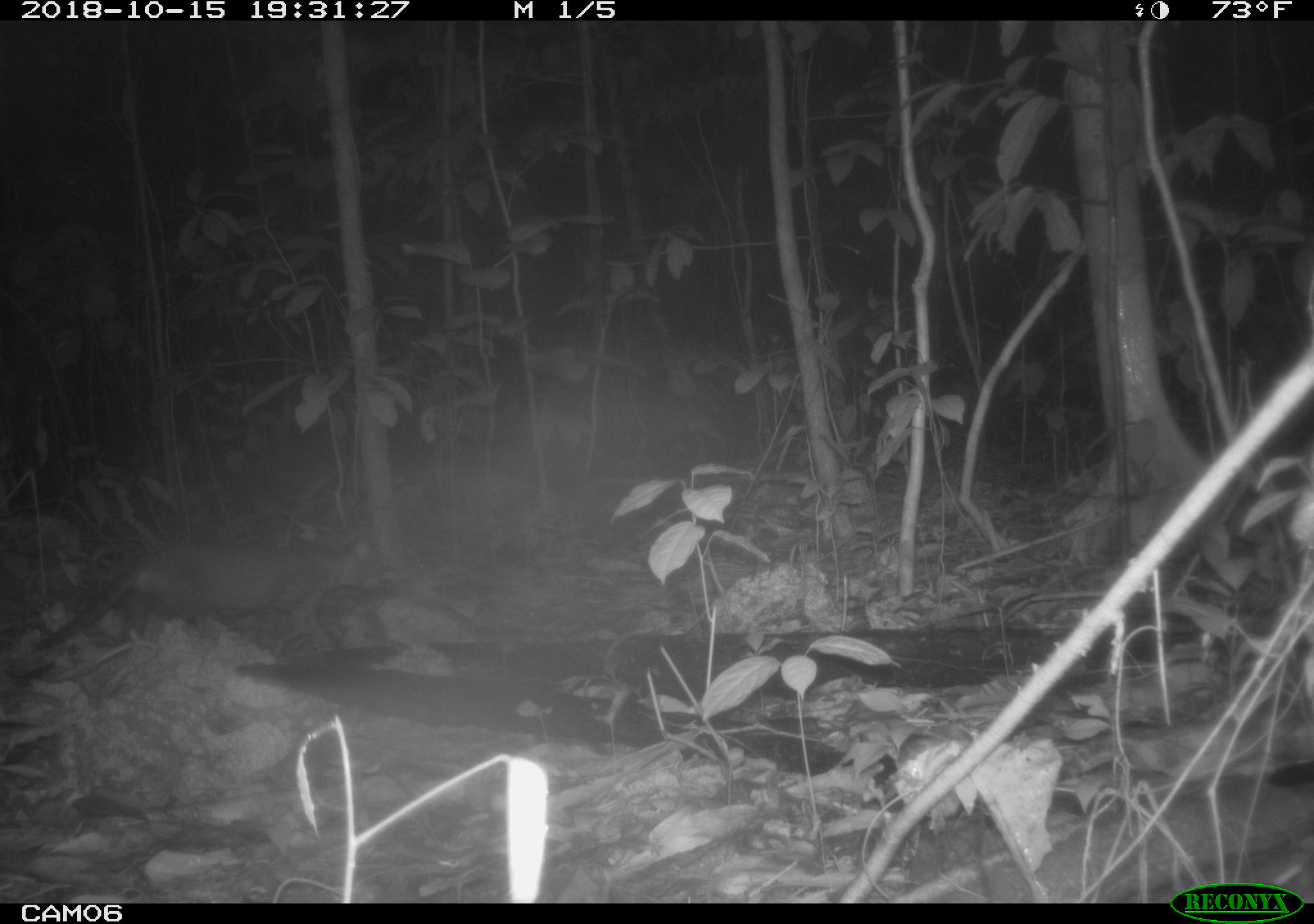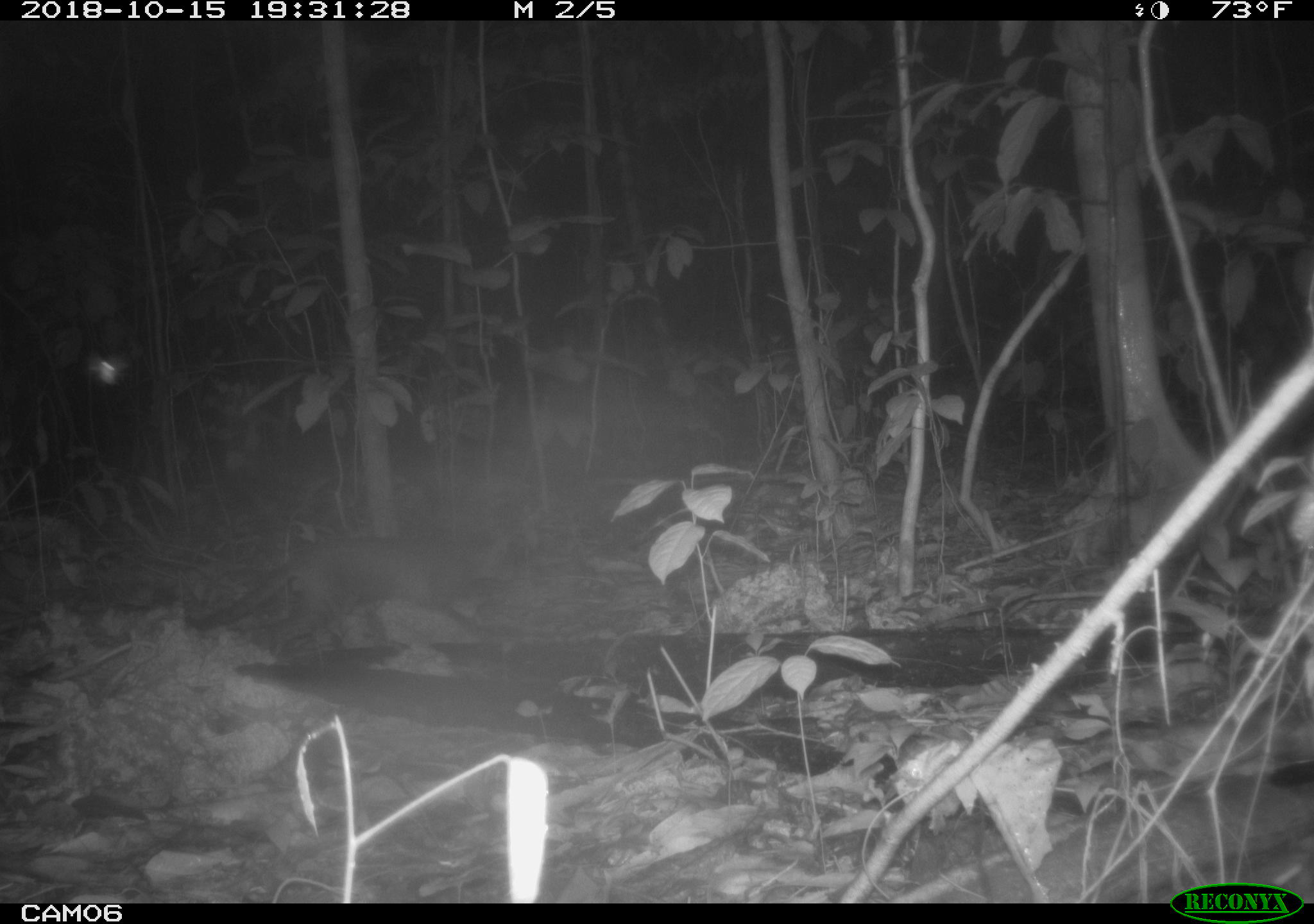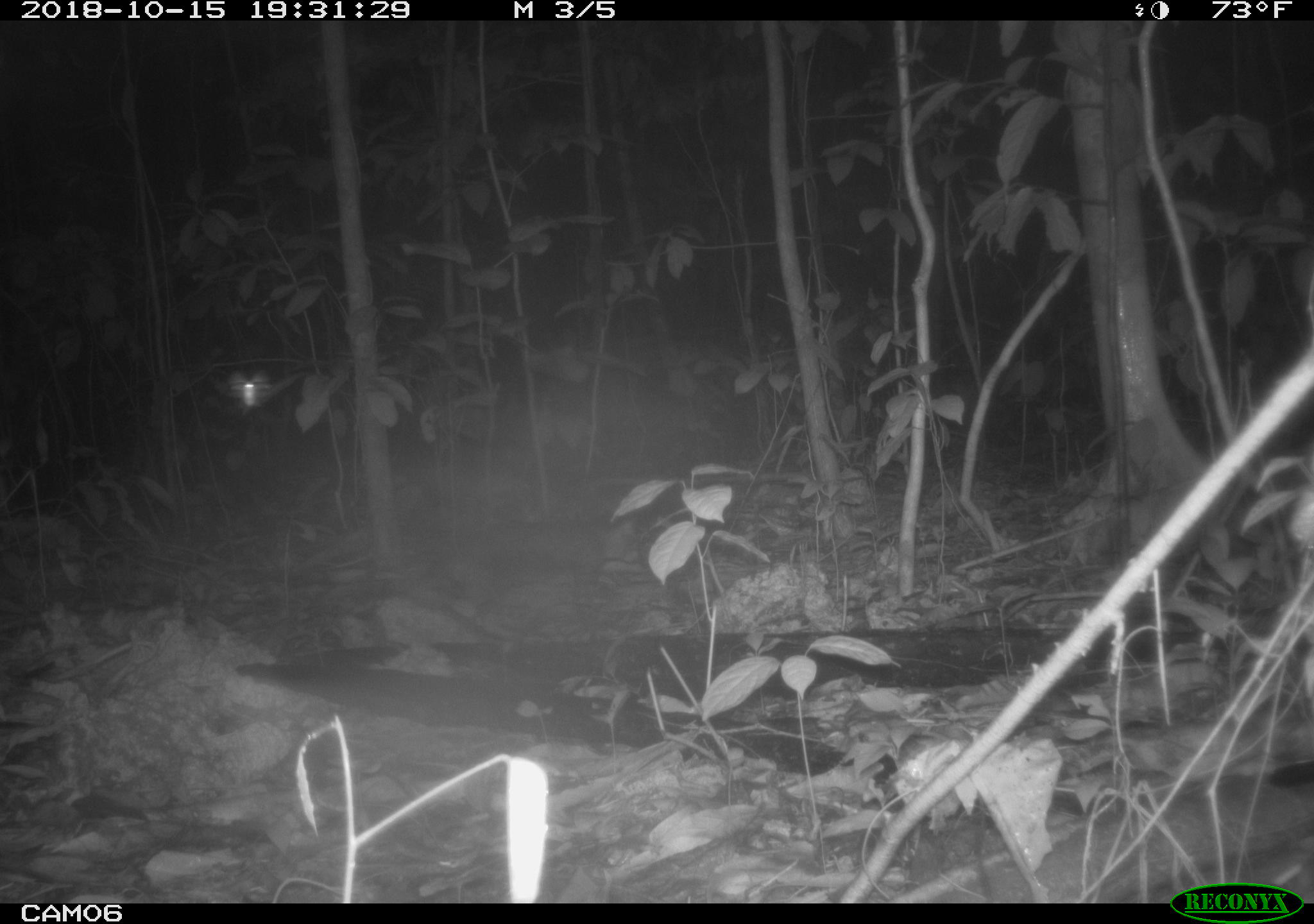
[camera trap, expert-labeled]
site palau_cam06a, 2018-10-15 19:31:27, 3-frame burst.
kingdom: Animalia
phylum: Chordata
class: Mammalia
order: Carnivora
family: Felidae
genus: Felis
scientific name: Felis catus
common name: cat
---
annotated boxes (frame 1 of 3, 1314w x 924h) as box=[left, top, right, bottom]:
cat: box=[21, 537, 378, 659]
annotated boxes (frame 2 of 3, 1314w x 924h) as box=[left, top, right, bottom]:
cat: box=[183, 531, 509, 661]